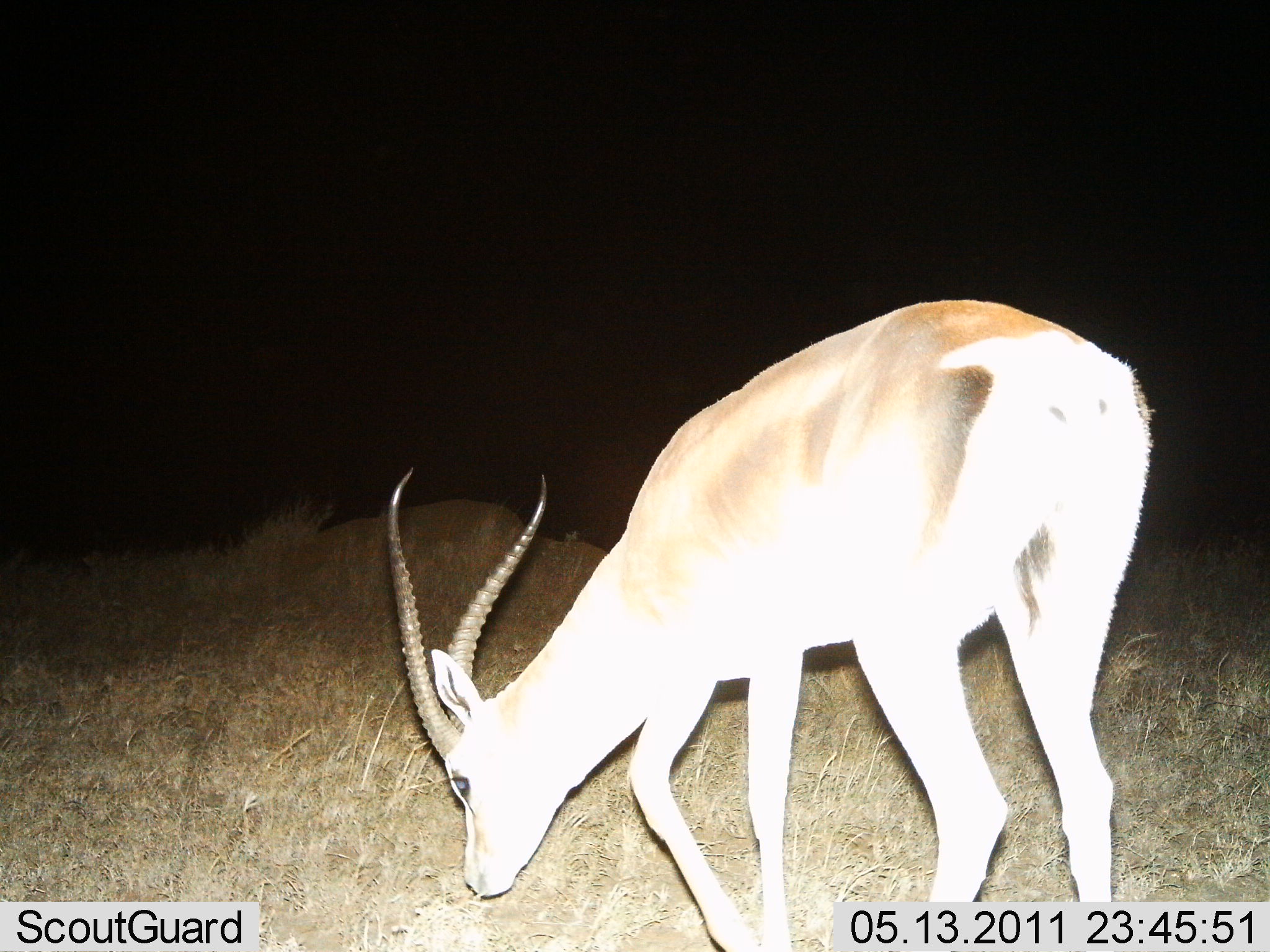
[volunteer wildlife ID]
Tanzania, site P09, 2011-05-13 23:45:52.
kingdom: Animalia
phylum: Chordata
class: Mammalia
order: Artiodactyla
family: Bovidae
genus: Nanger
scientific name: Nanger granti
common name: grant's gazelle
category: gazellegrants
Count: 1.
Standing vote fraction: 18%.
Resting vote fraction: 0%.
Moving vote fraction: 0%.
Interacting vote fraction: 0%.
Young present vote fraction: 0%.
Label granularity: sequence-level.